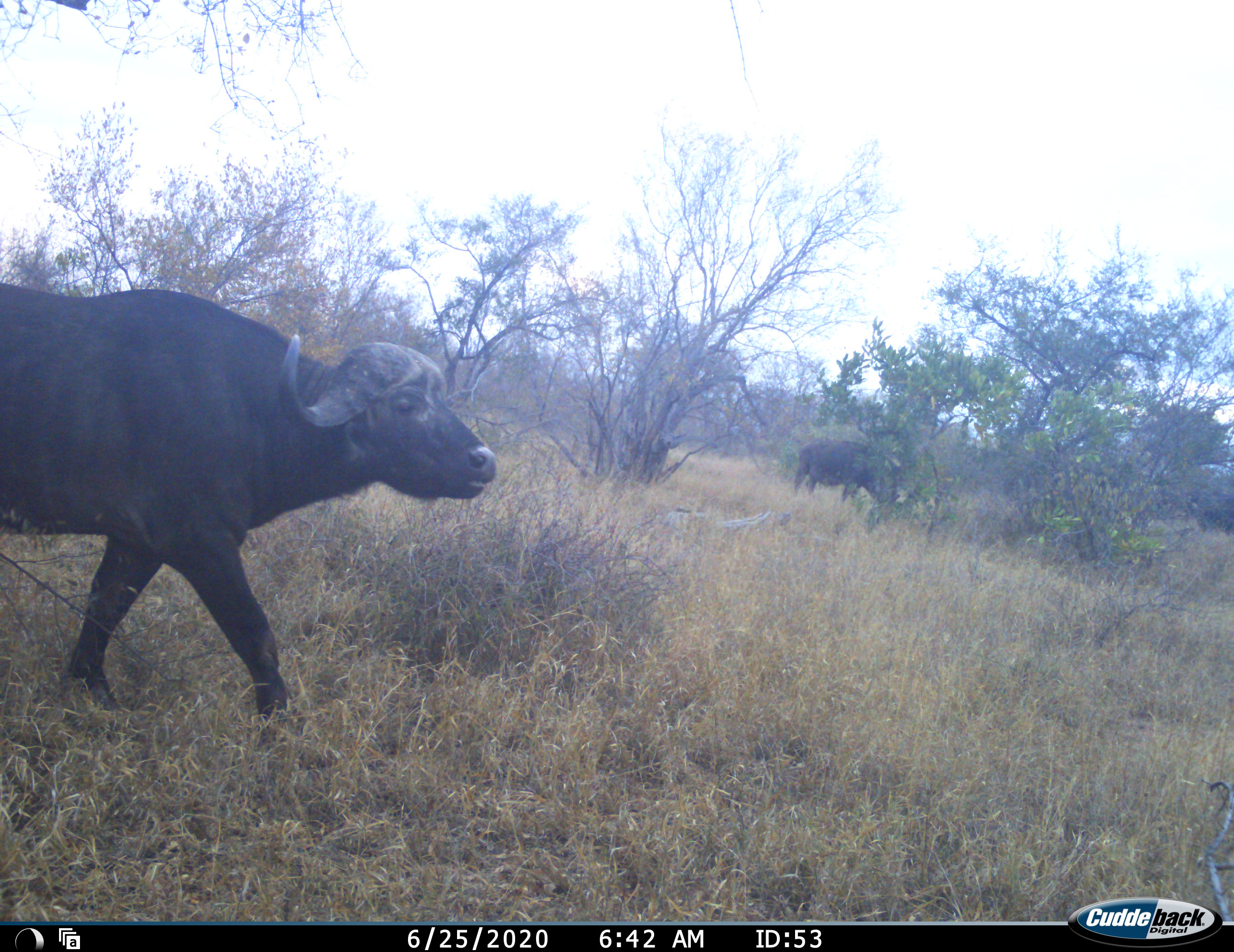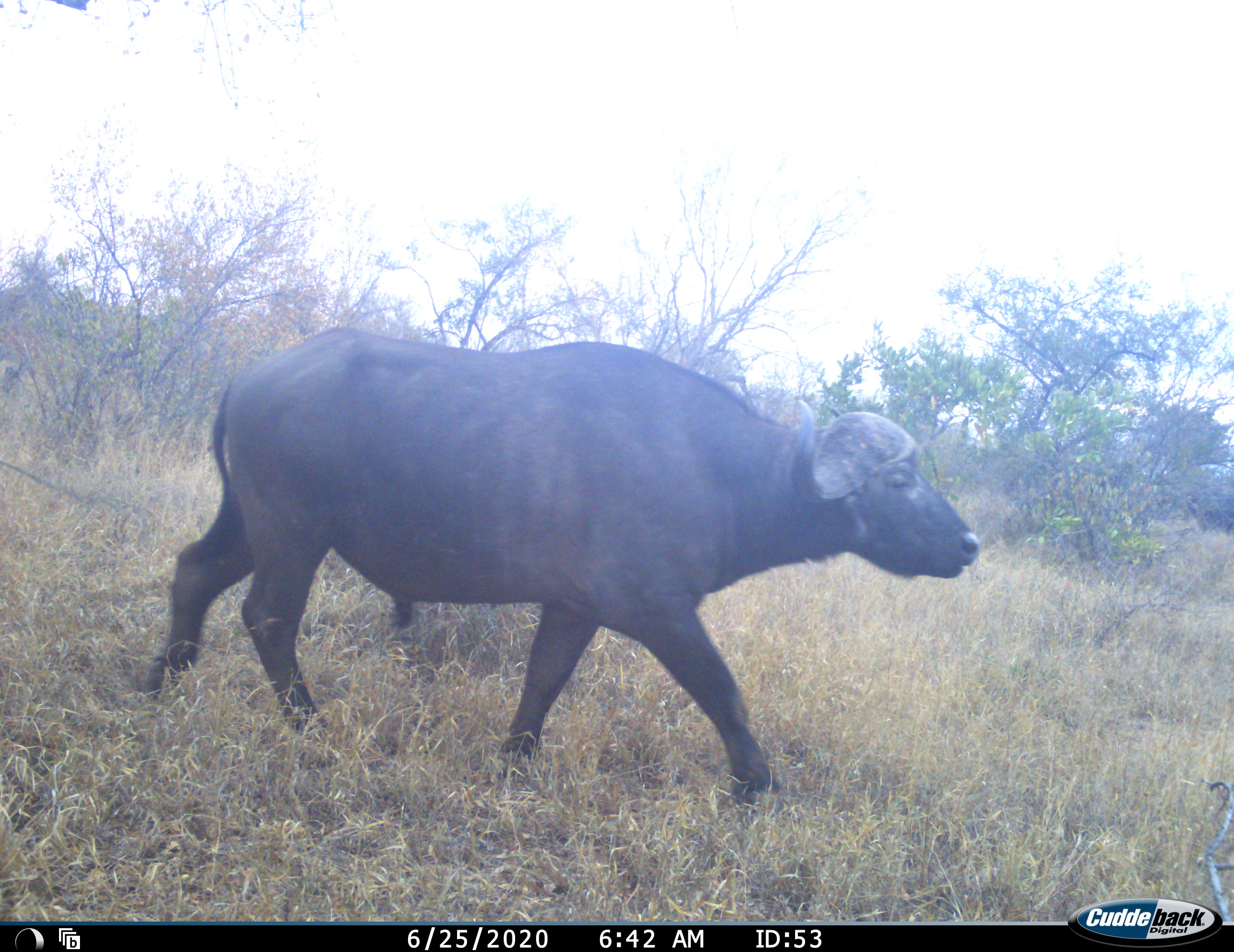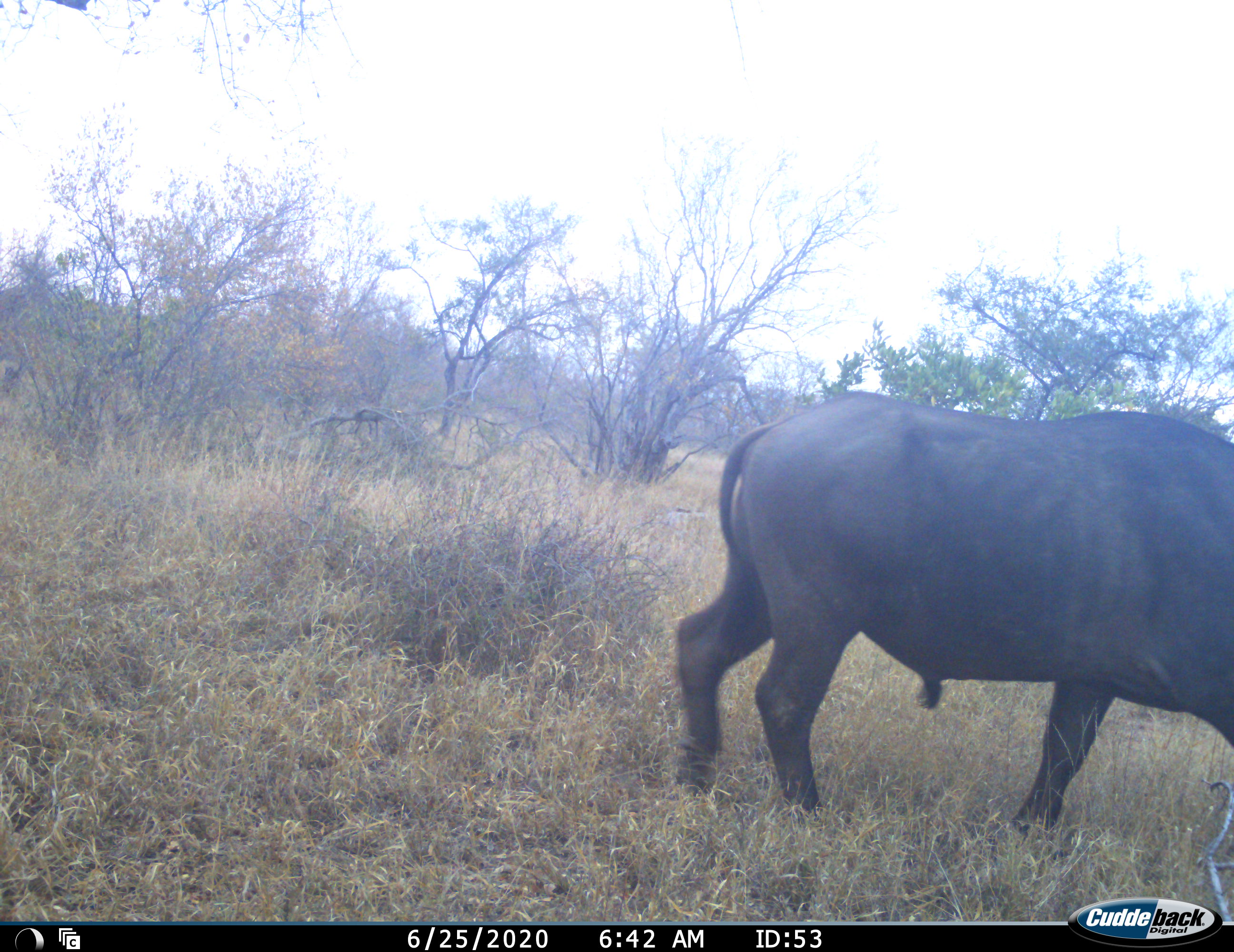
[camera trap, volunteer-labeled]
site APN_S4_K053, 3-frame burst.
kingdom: Animalia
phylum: Chordata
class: Mammalia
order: Artiodactyla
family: Bovidae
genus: Syncerus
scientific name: Syncerus caffer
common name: african buffalo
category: buffalo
Buffalo (african buffalo) (Syncerus caffer), count 2. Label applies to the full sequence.